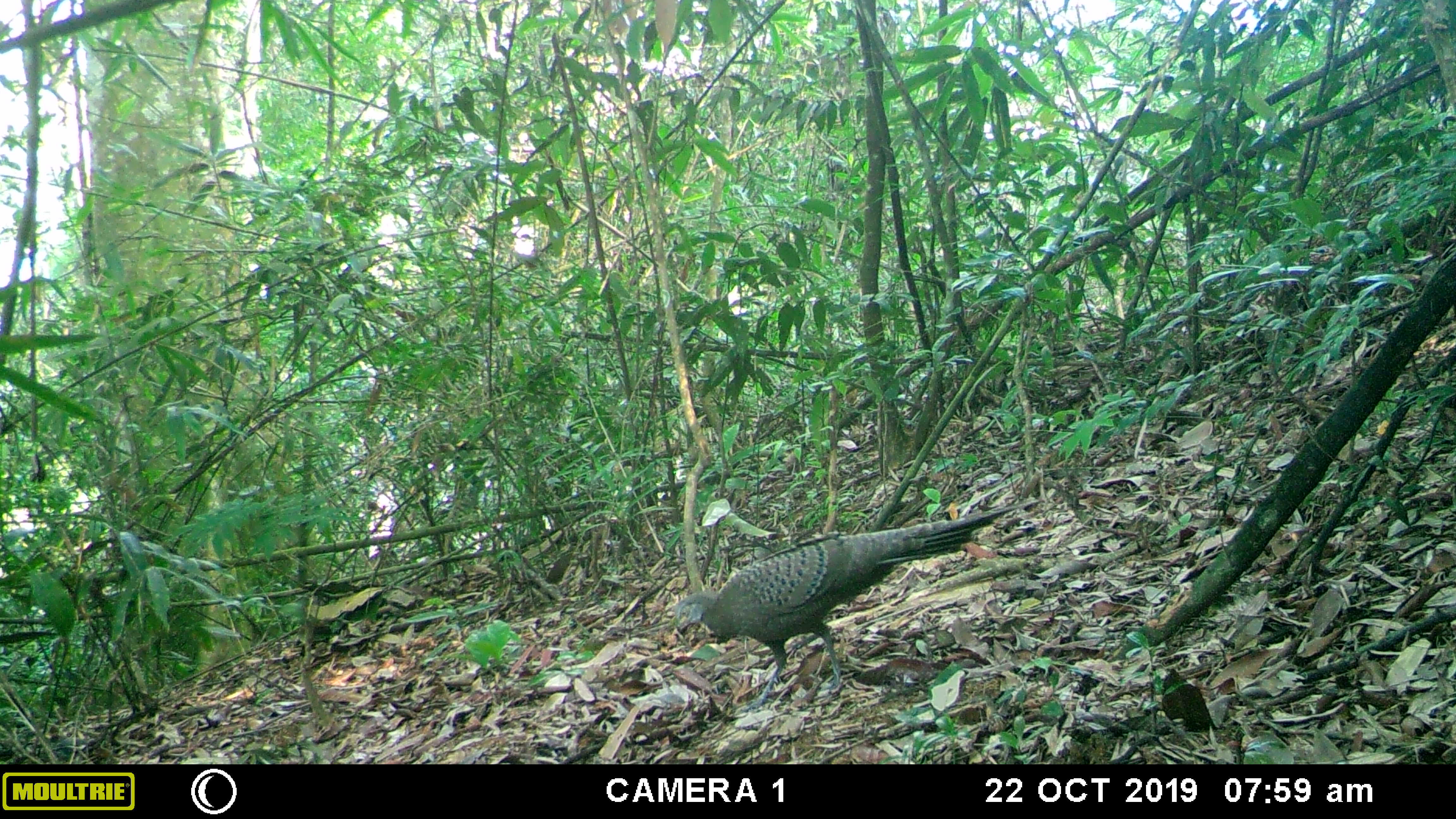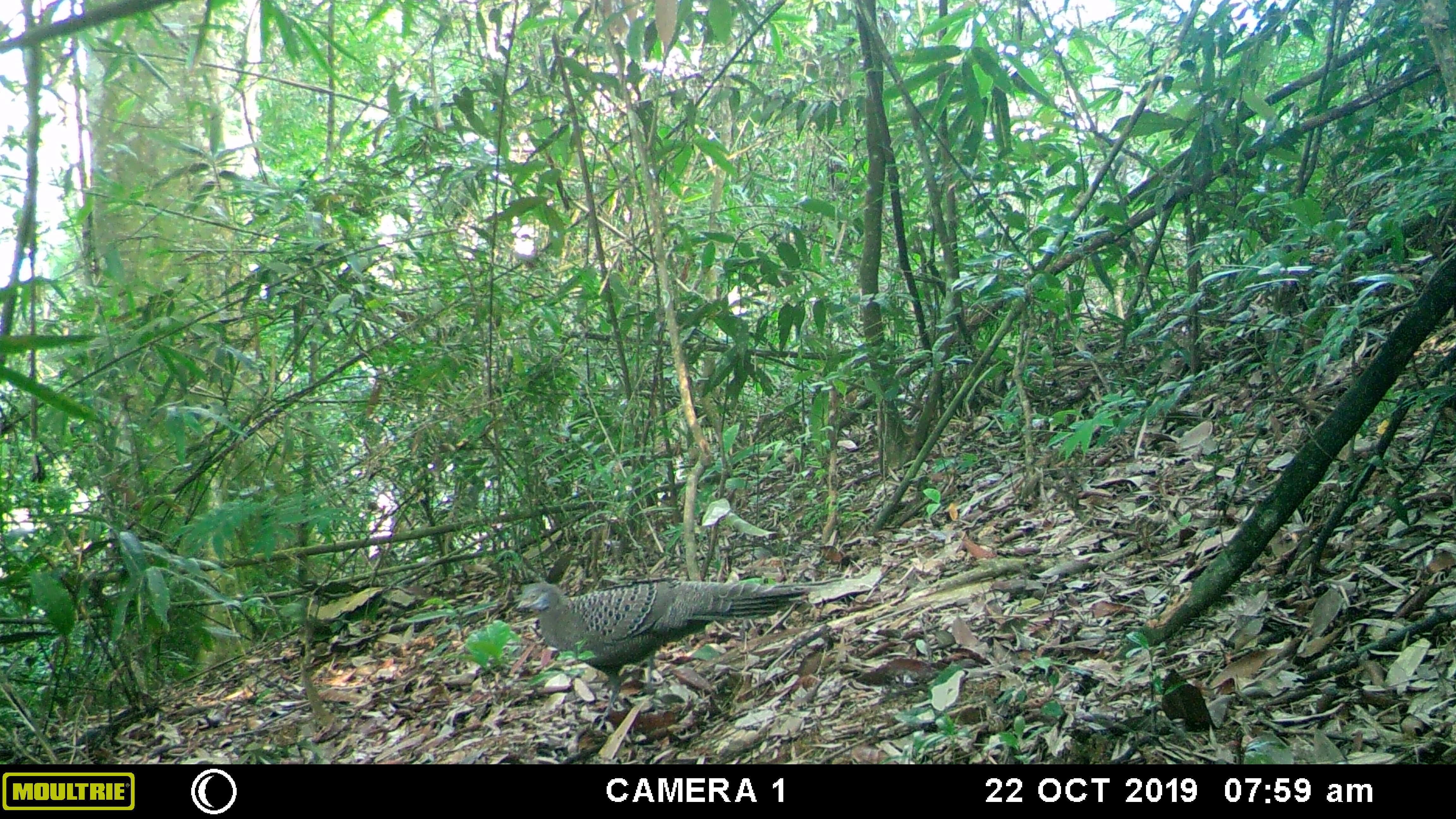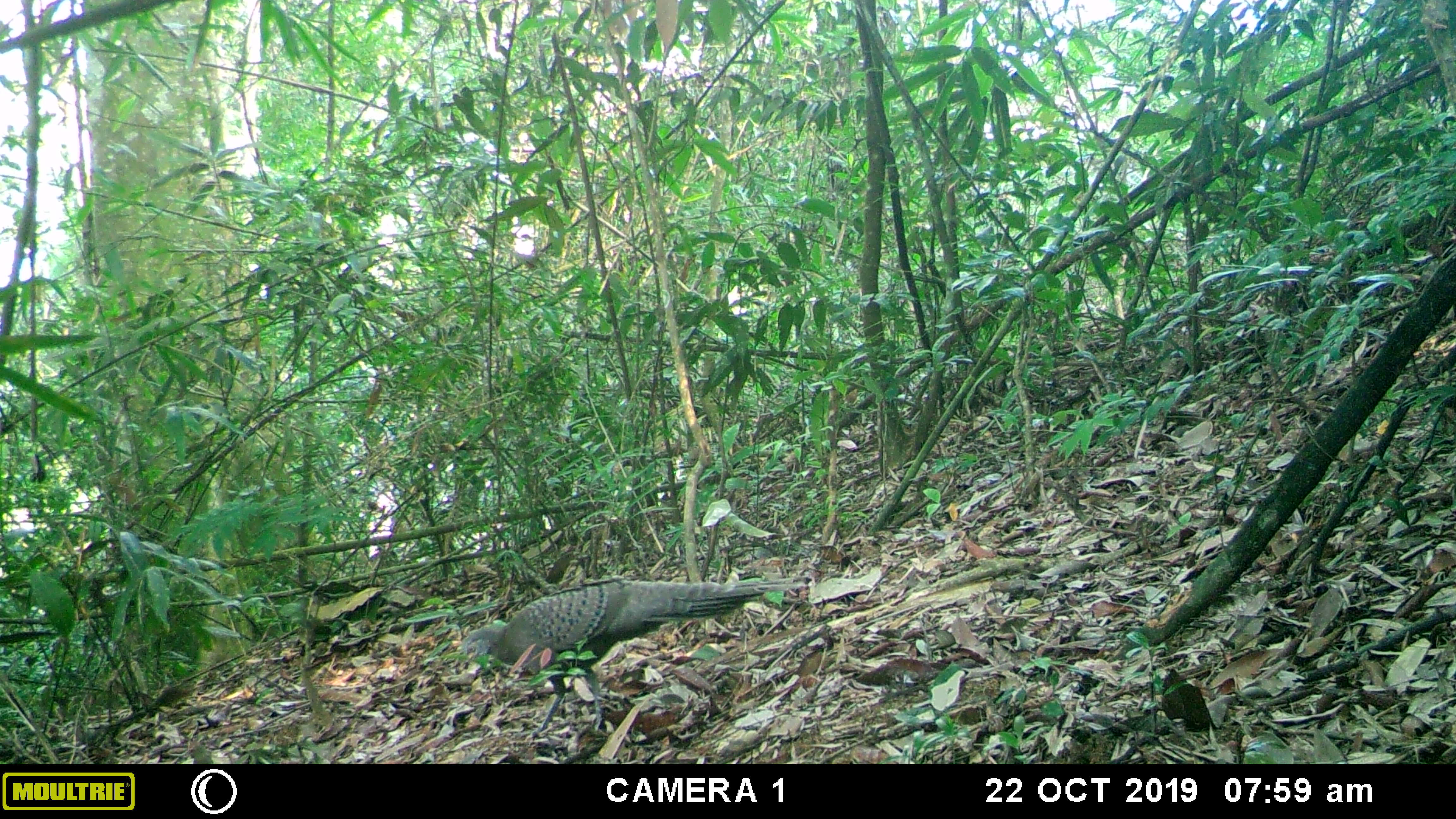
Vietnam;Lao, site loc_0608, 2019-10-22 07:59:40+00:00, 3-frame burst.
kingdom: Animalia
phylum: Chordata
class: Aves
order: Galliformes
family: Phasianidae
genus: Polyplectron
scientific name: Polyplectron bicalcaratum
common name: gray peacock-pheasant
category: grey peacock pheasant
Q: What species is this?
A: Grey peacock pheasant (gray peacock-pheasant) (Polyplectron bicalcaratum).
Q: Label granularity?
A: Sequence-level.